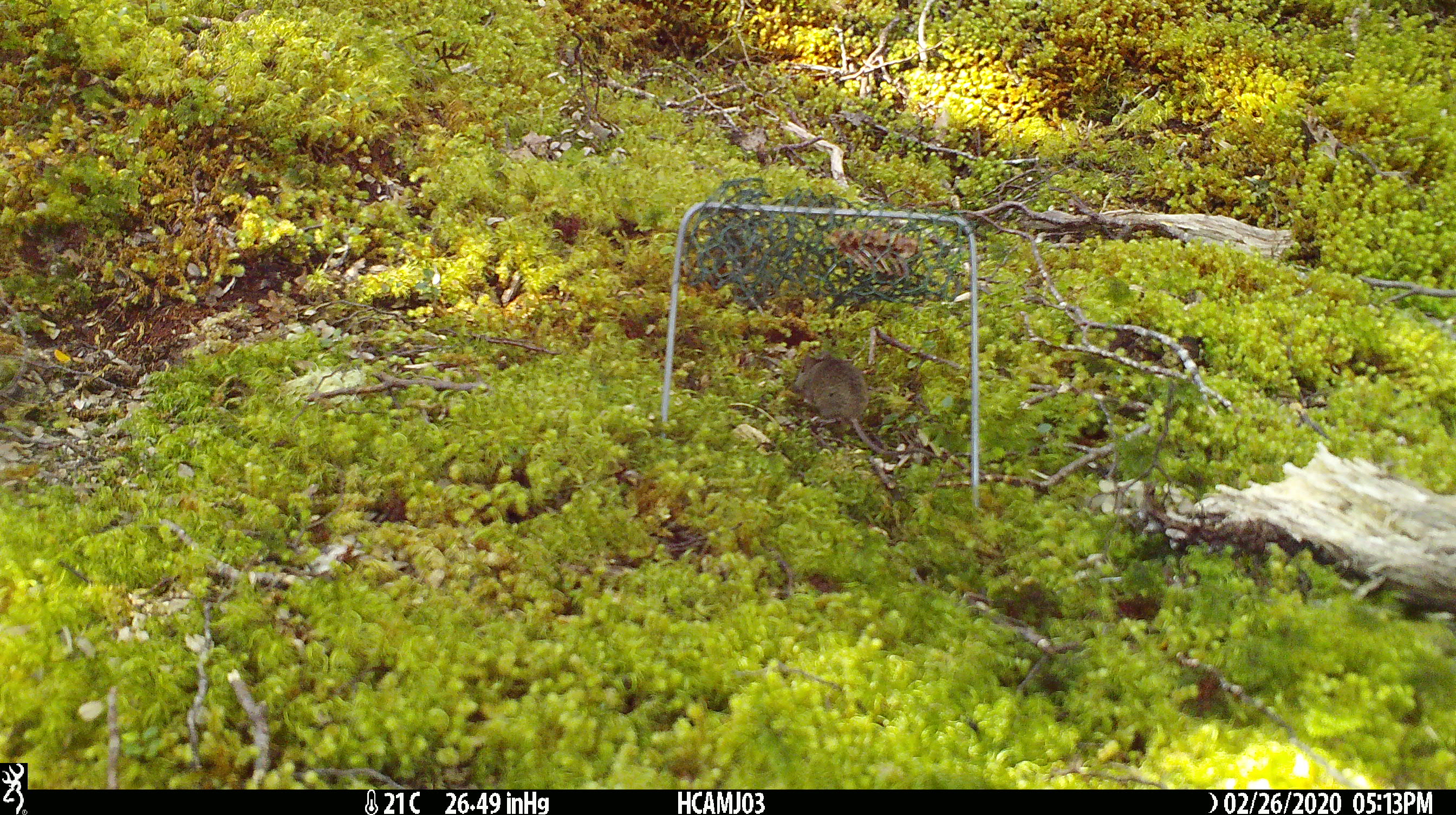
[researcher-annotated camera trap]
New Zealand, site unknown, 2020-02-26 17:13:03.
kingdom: Animalia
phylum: Chordata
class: Mammalia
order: Rodentia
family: Muridae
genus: Mus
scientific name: Mus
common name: mouse